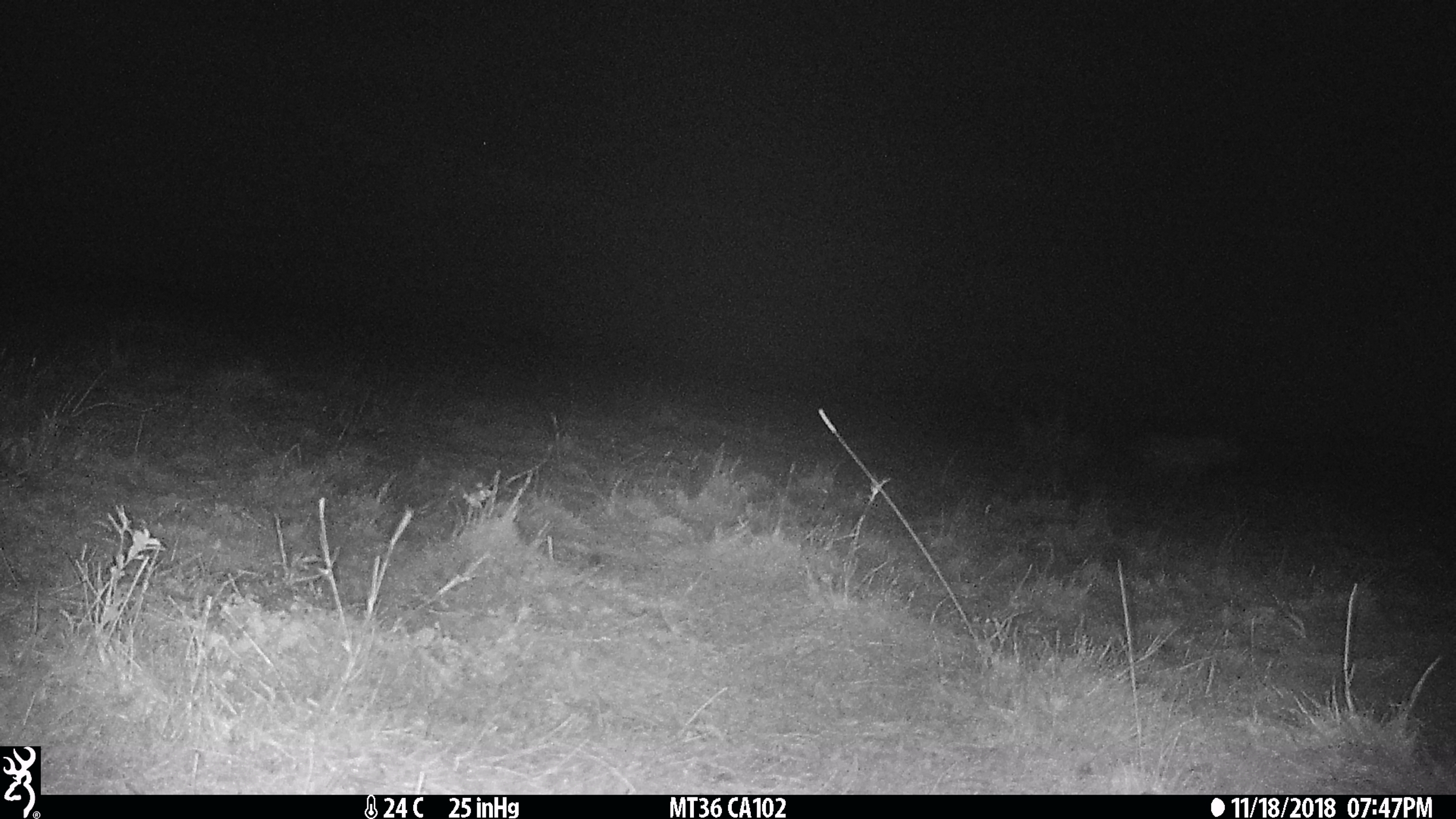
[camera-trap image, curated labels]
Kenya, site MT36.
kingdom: Animalia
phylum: Chordata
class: Mammalia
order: Carnivora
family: Hyaenidae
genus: Crocuta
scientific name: Crocuta crocuta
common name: spotted hyena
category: hyena spotted